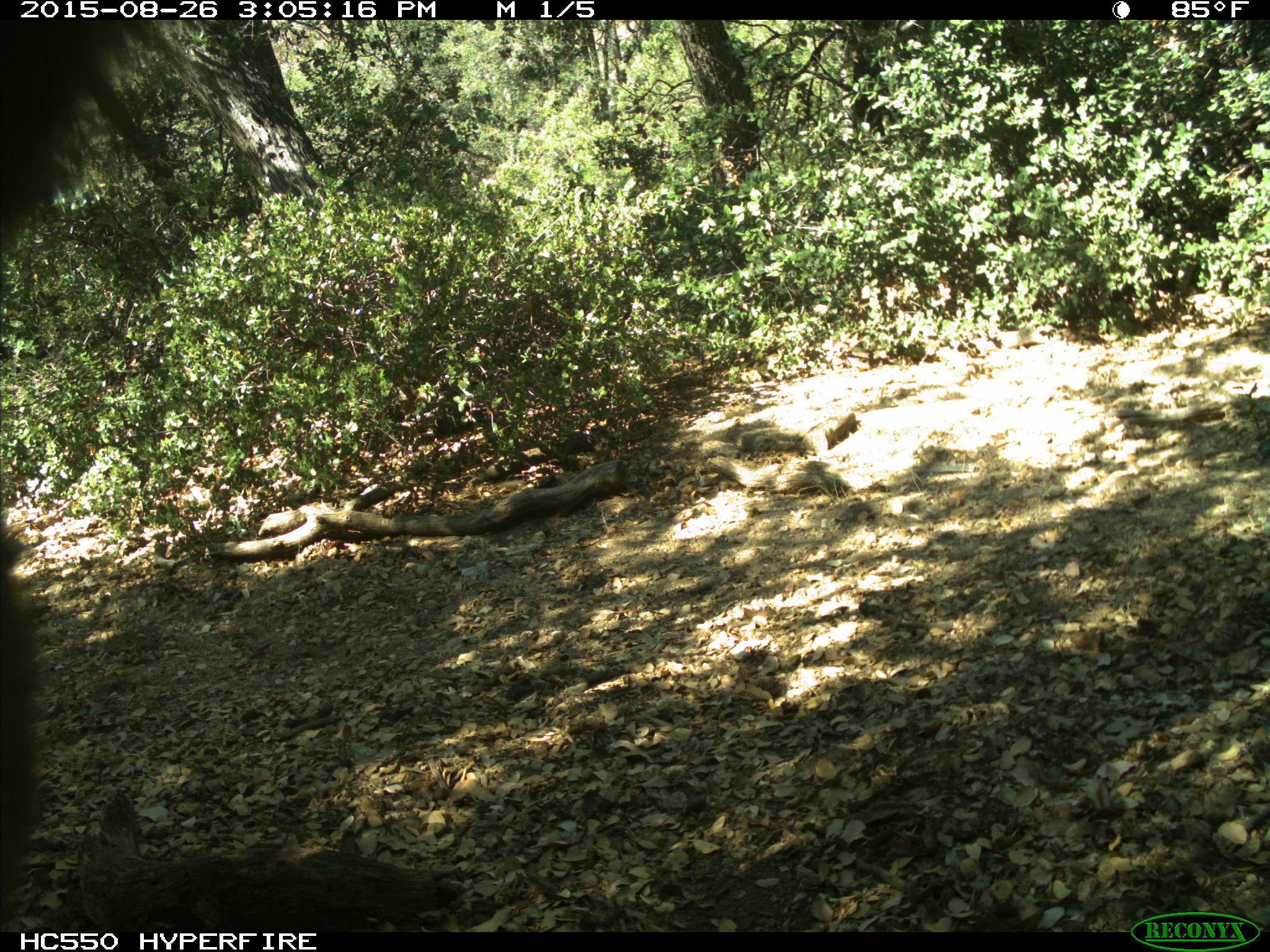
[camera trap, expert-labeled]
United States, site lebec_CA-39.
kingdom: Animalia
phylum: Chordata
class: Mammalia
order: Carnivora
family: Ursidae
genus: Ursus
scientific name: Ursus americanus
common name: american black bear